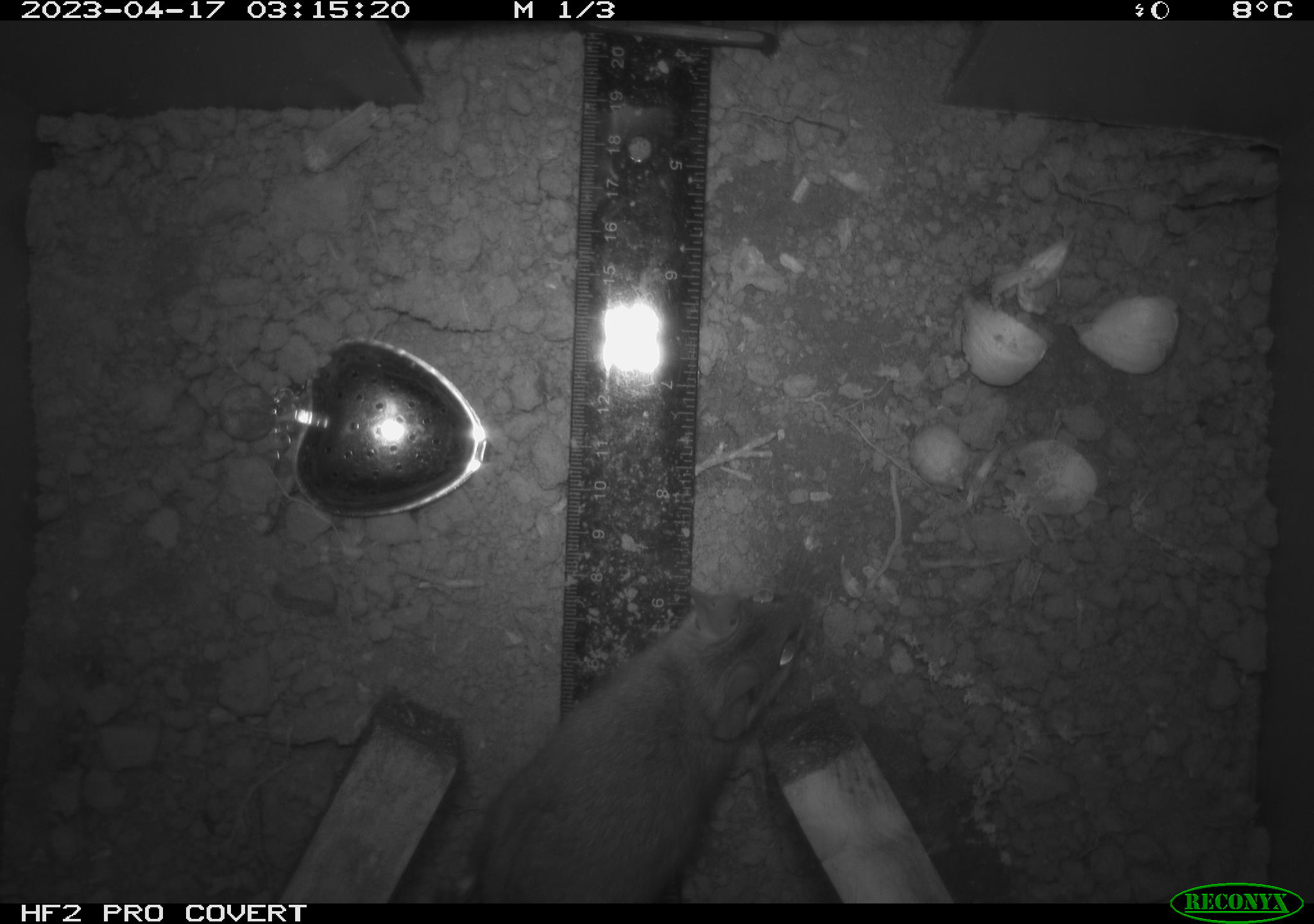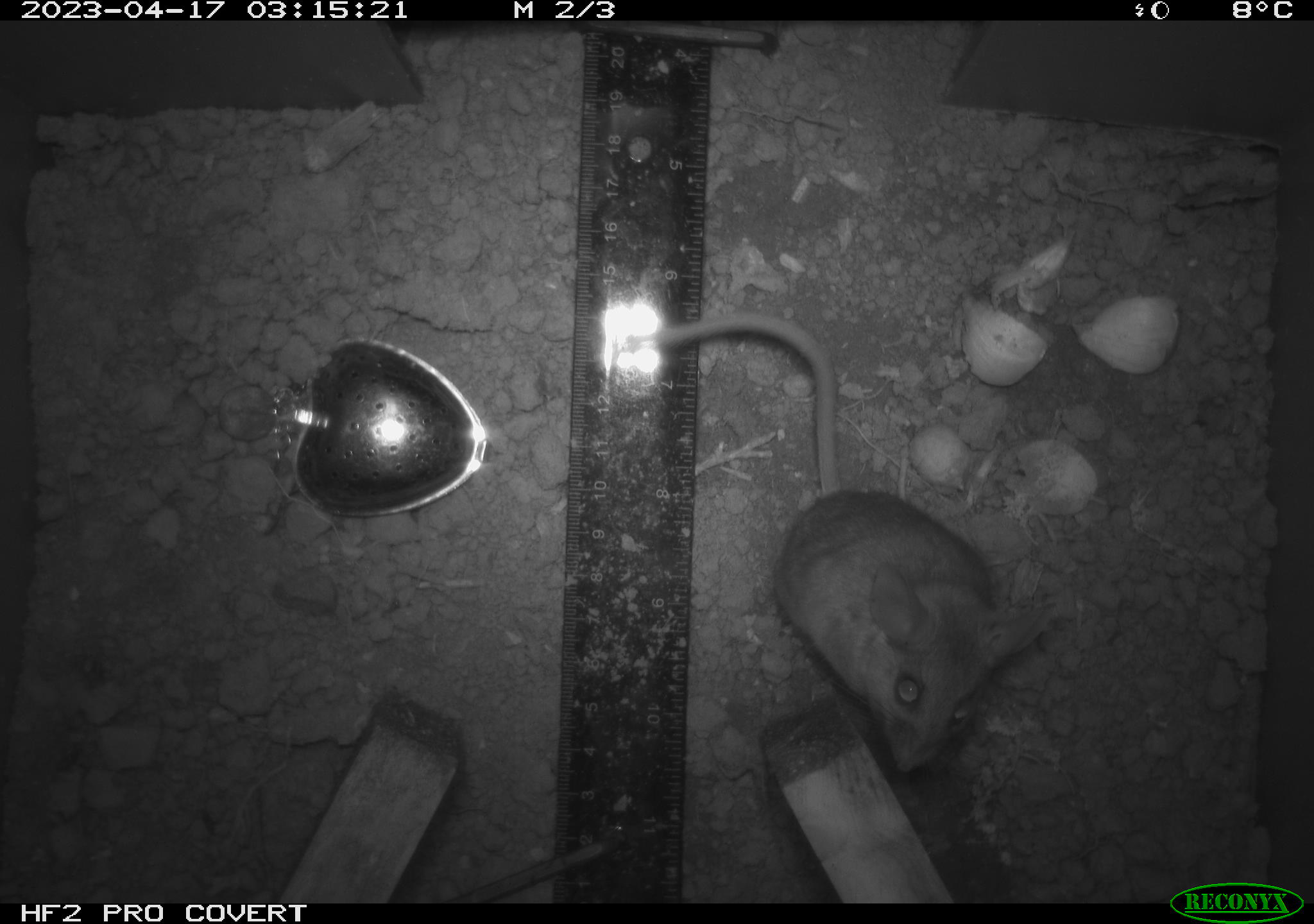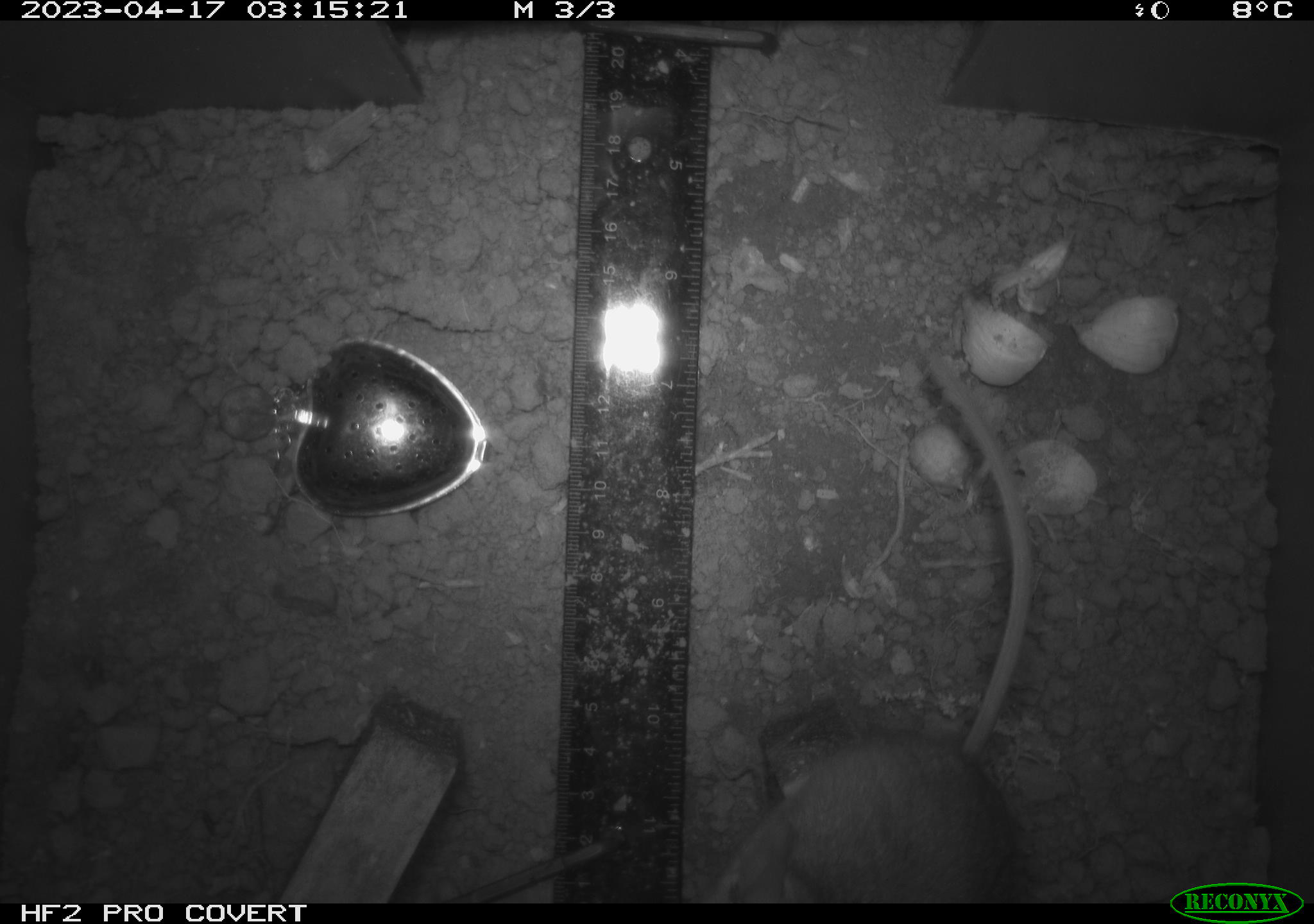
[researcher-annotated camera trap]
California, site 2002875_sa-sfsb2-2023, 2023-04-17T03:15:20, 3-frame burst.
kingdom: Animalia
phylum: Chordata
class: Mammalia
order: Rodentia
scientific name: Rodentia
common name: mouse species